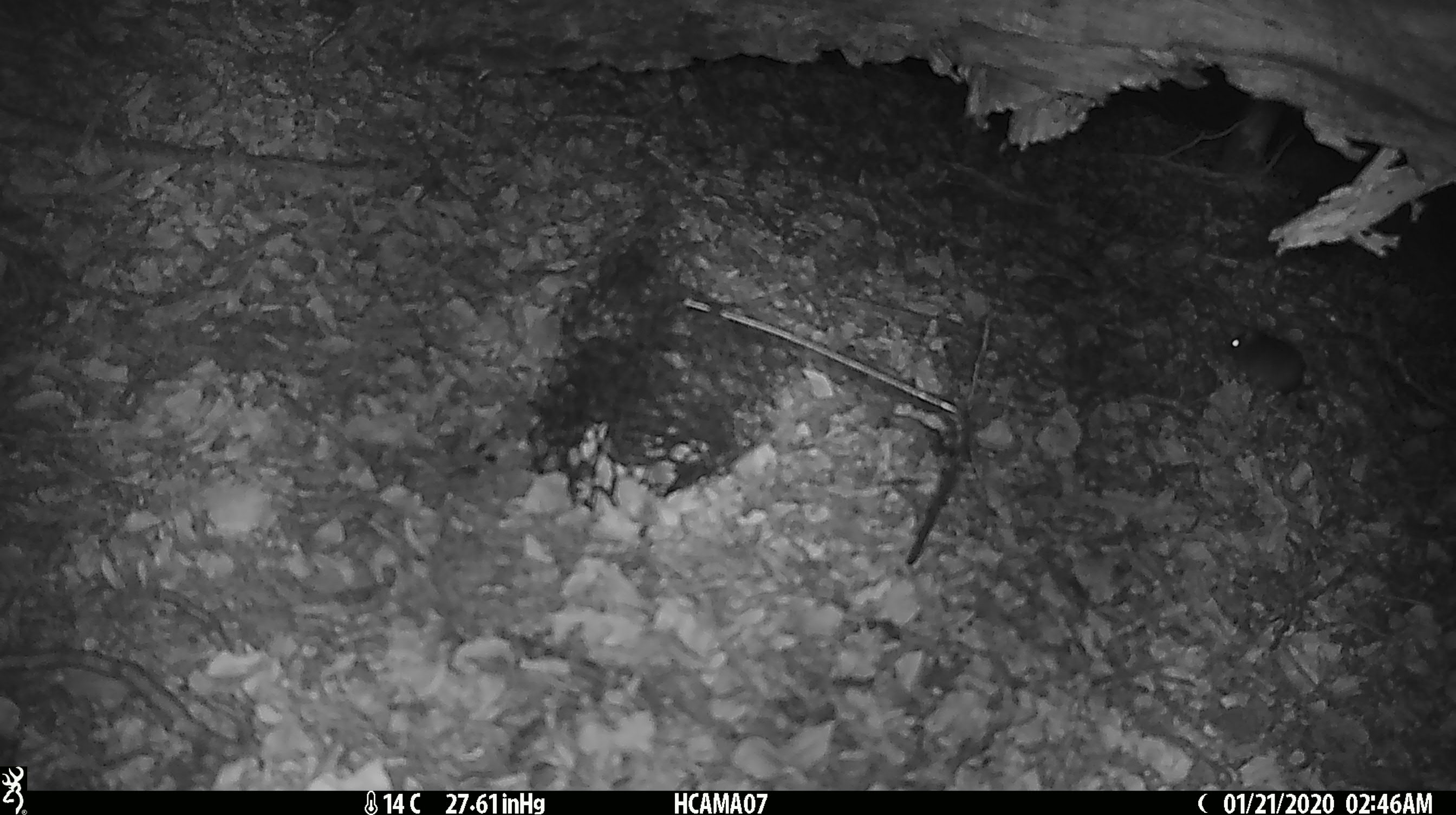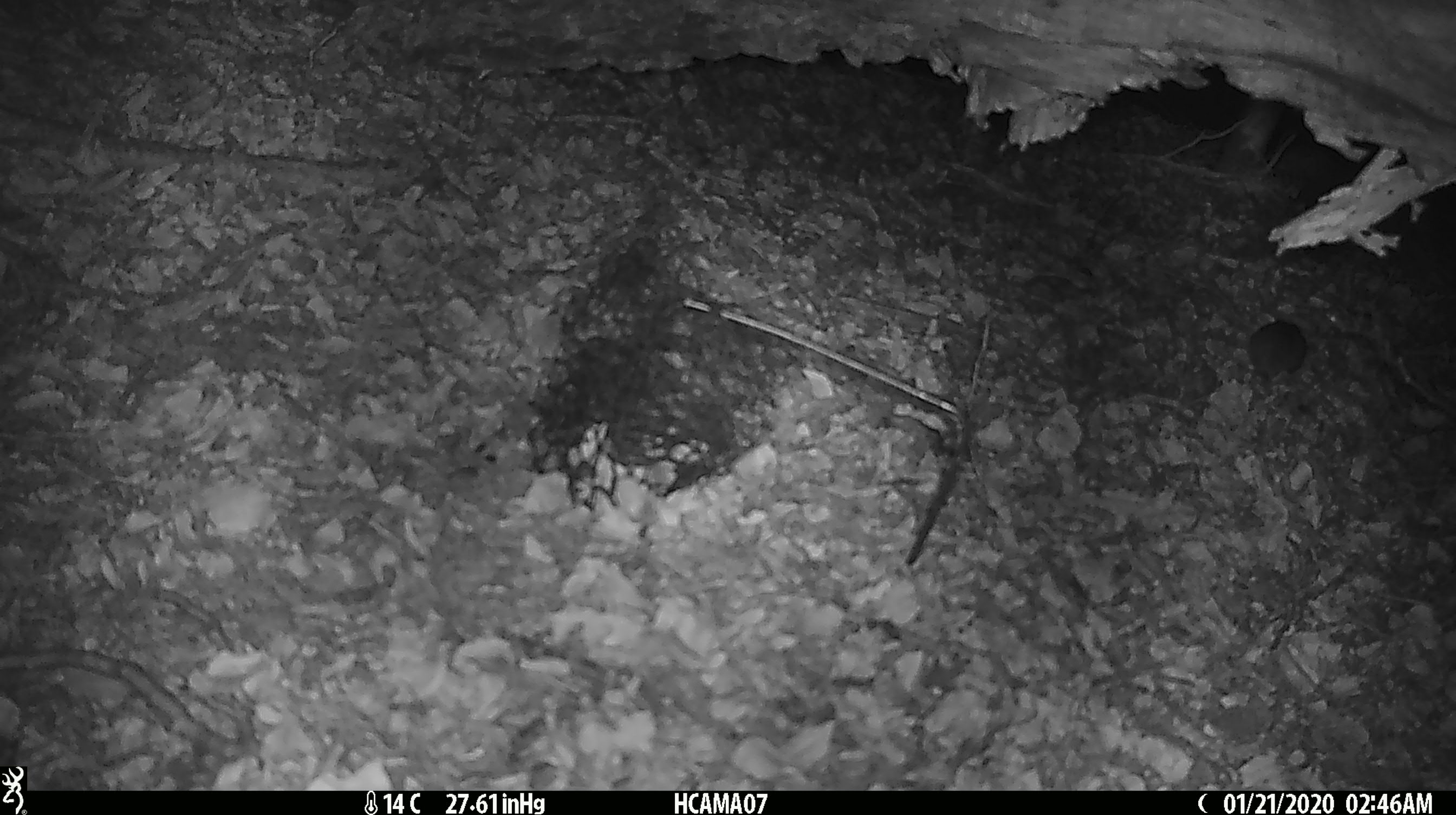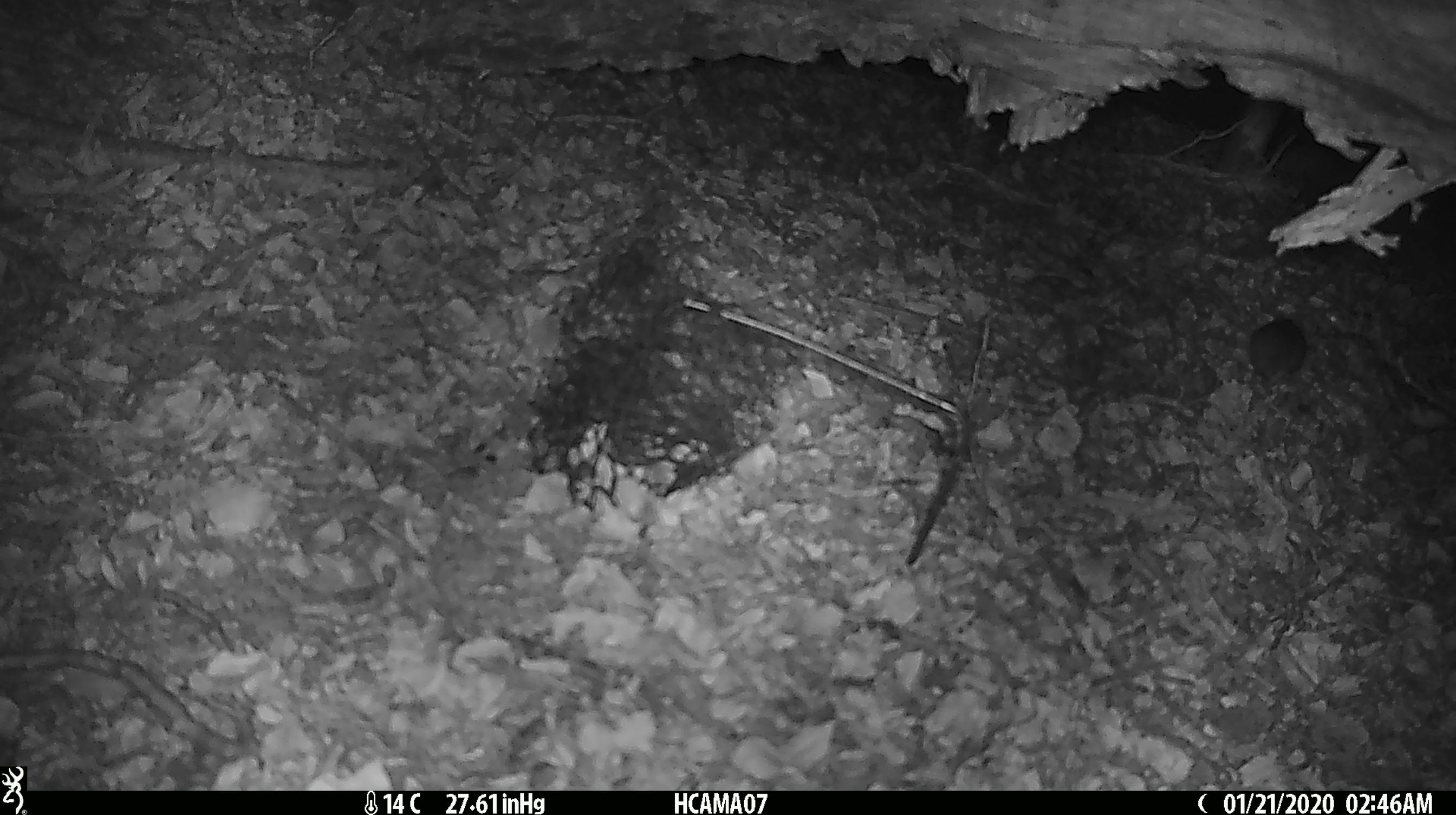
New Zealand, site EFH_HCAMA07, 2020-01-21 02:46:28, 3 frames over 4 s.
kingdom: Animalia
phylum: Chordata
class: Mammalia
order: Rodentia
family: Muridae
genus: Mus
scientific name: Mus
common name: mouse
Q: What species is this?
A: Mouse (Mus).